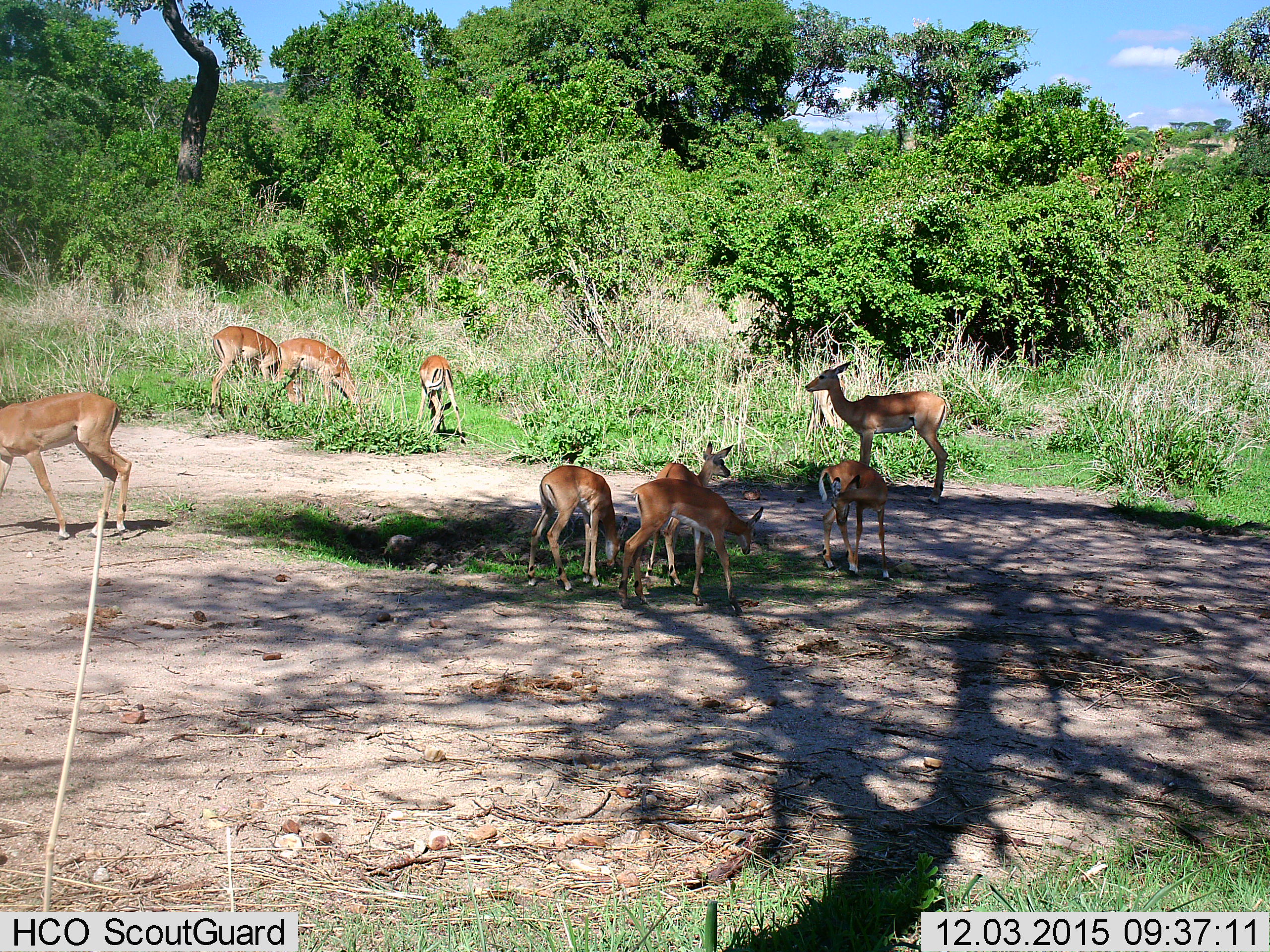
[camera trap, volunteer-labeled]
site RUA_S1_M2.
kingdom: Animalia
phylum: Chordata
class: Mammalia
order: Artiodactyla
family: Bovidae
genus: Aepyceros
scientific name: Aepyceros melampus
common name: impala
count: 9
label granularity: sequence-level